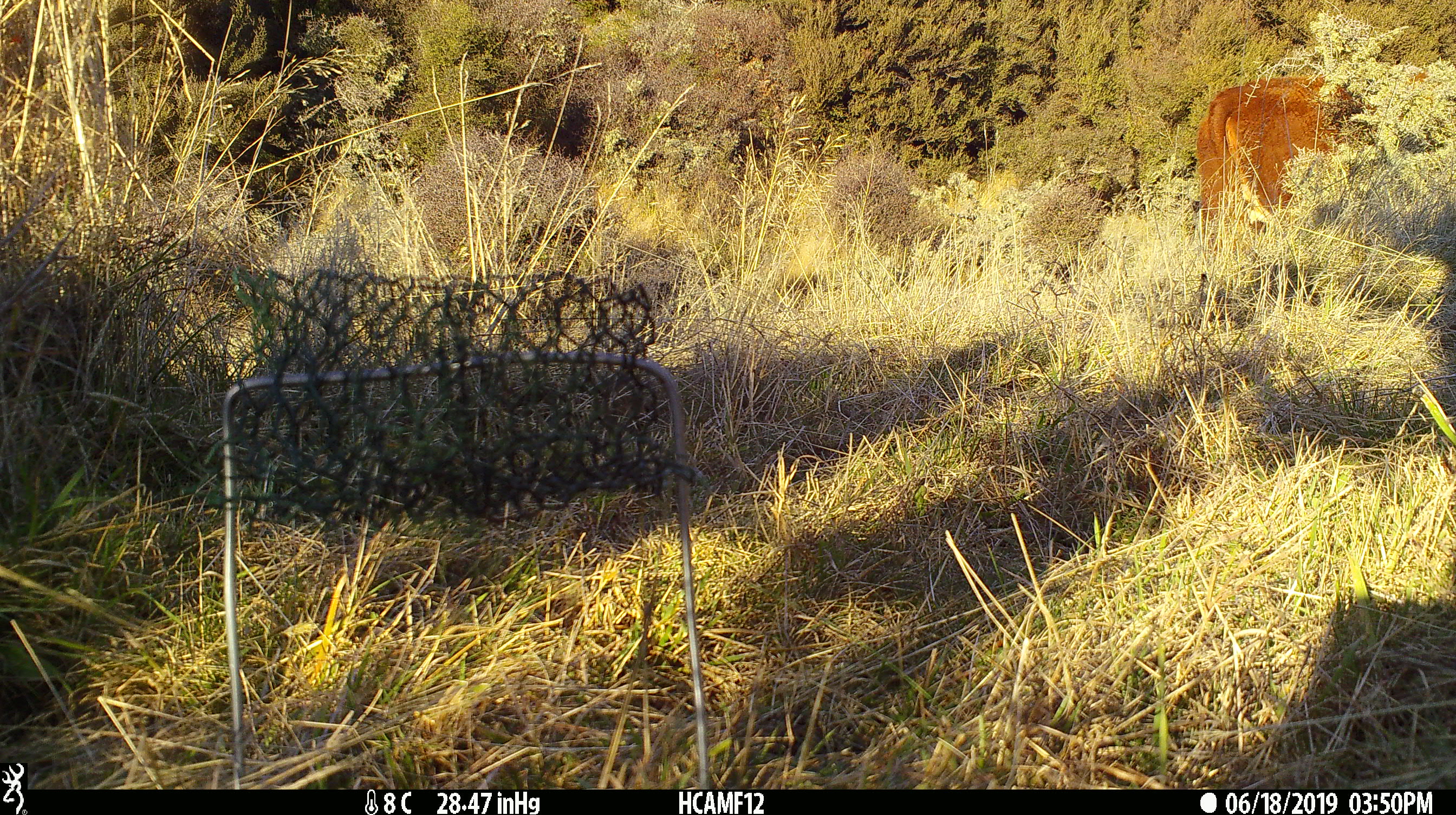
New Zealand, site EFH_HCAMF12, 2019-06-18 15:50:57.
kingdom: Animalia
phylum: Chordata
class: Mammalia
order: Artiodactyla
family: Bovidae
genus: Bos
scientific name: Bos taurus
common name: domestic cow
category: cow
Cow (domestic cow) (Bos taurus).